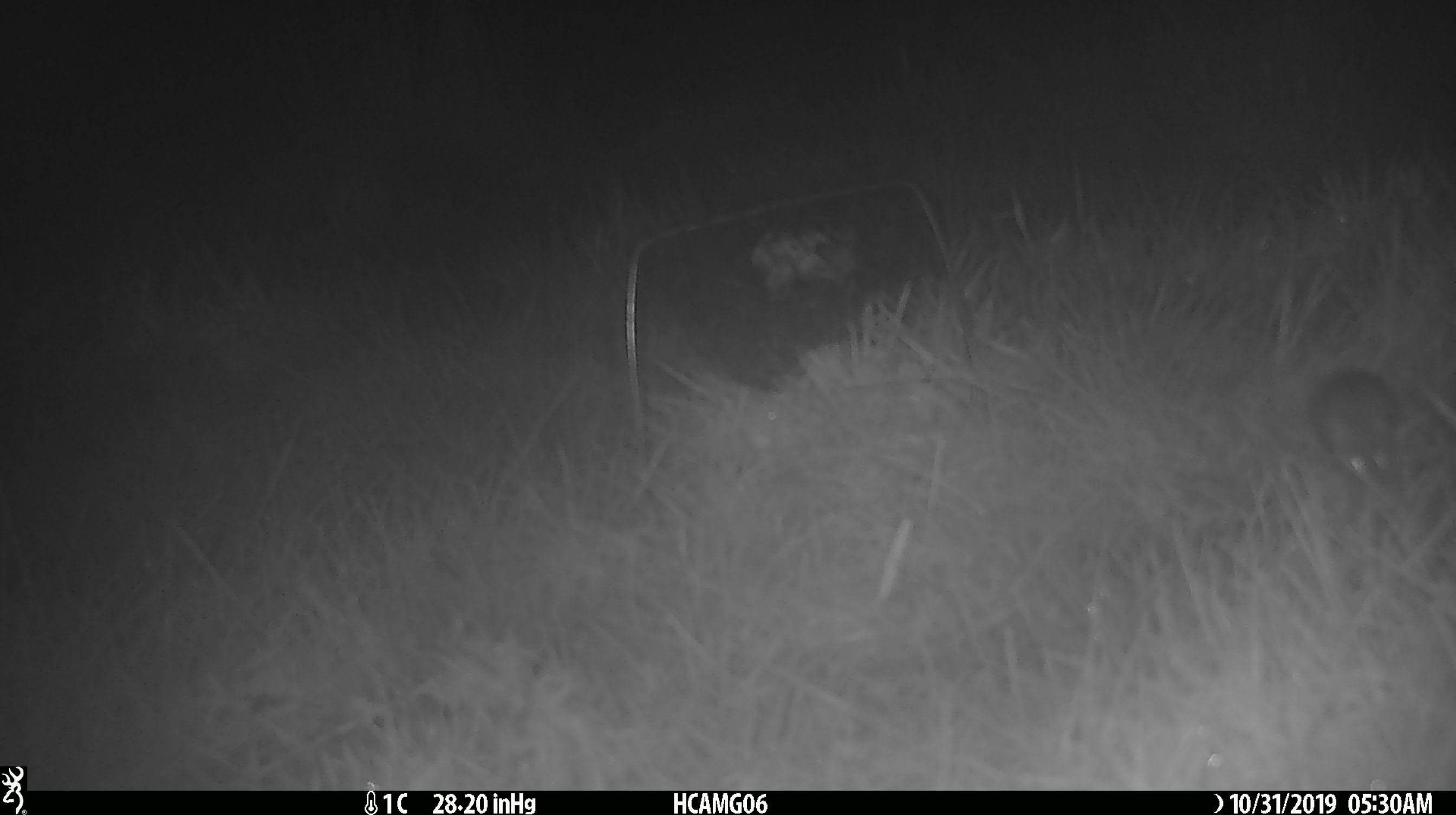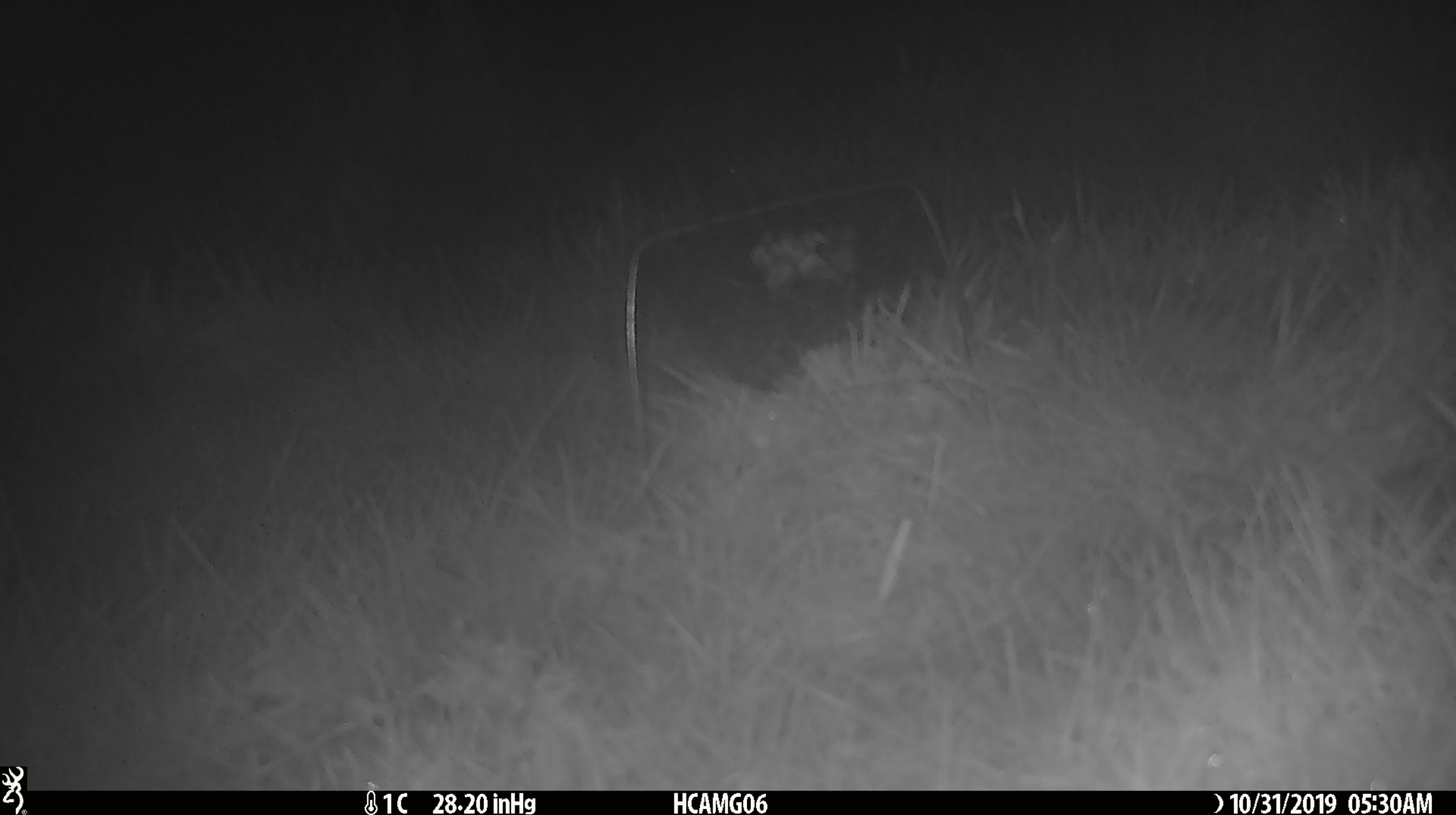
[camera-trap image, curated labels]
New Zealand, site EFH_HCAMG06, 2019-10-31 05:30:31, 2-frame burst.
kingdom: Animalia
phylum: Chordata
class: Mammalia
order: Rodentia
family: Muridae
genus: Mus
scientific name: Mus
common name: mouse